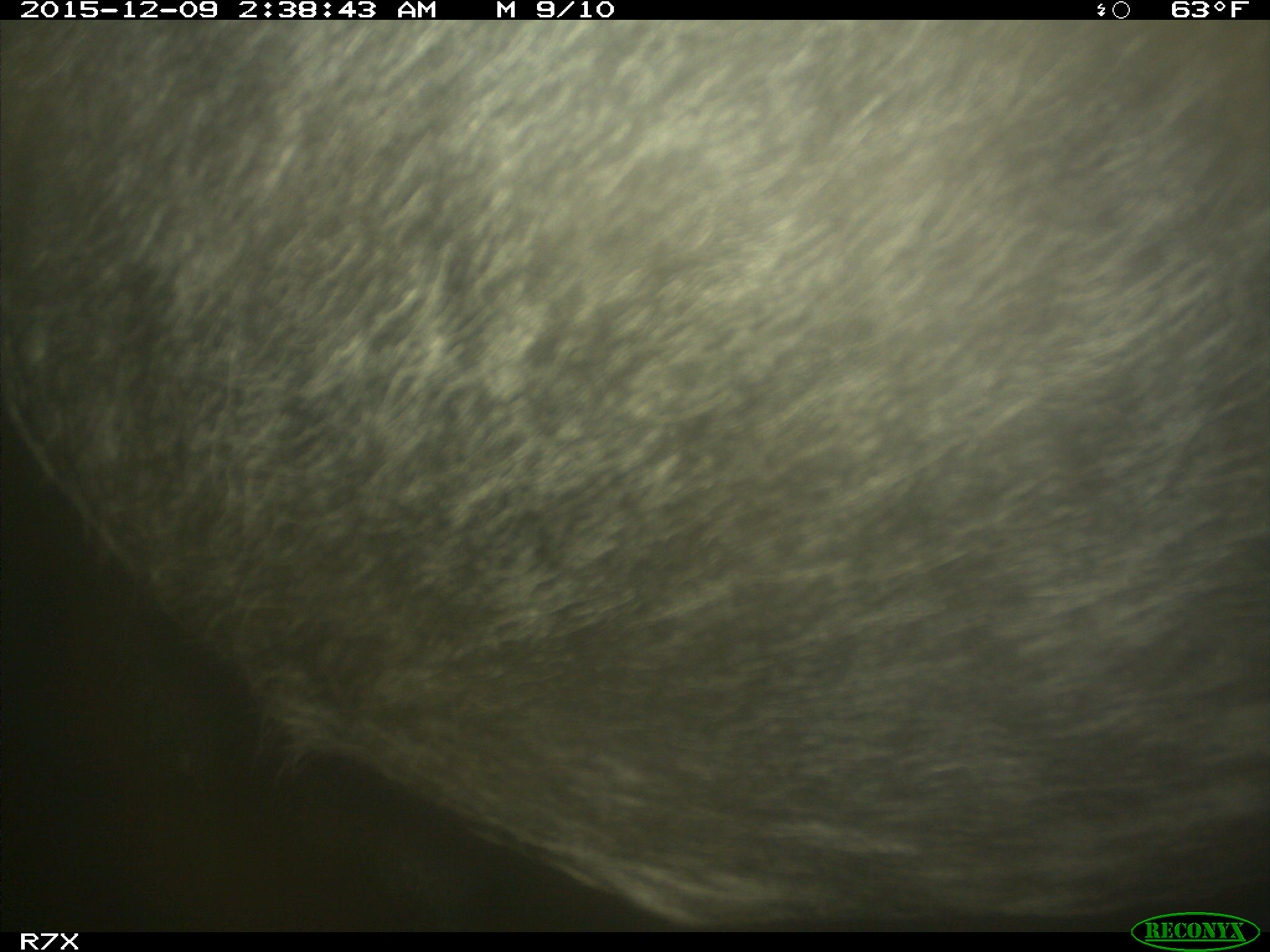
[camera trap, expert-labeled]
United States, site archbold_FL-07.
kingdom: Animalia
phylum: Chordata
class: Mammalia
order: Artiodactyla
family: Bovidae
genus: Bos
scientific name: Bos taurus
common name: domestic cow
Bos taurus (domestic cow).